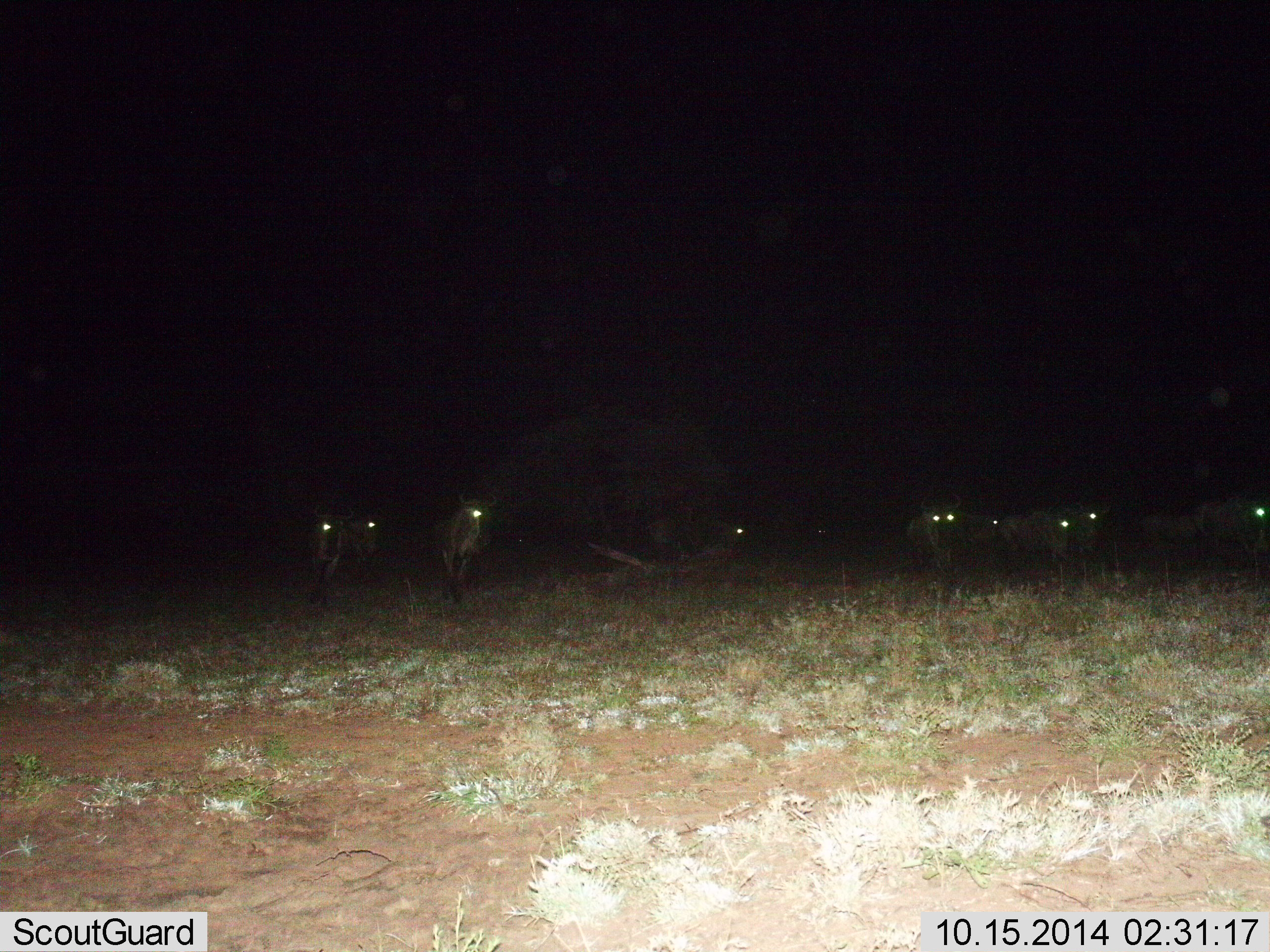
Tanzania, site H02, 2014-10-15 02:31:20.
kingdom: Animalia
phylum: Chordata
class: Mammalia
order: Artiodactyla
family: Bovidae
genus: Connochaetes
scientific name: Connochaetes taurinus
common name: blue wildebeest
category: wildebeest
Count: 9.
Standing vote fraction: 70%.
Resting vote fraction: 0%.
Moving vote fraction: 40%.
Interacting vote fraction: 0%.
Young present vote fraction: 0%.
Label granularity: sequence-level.